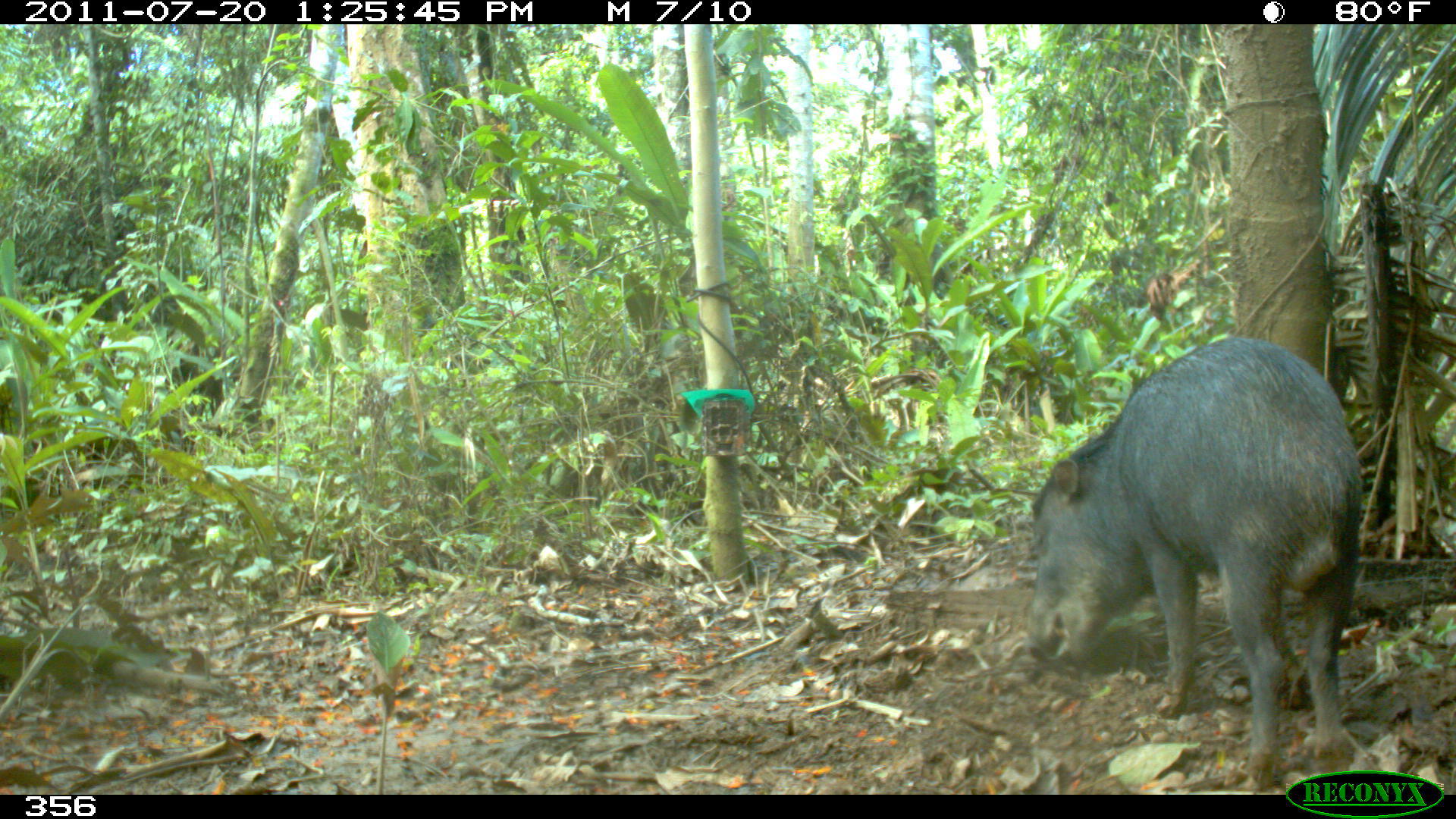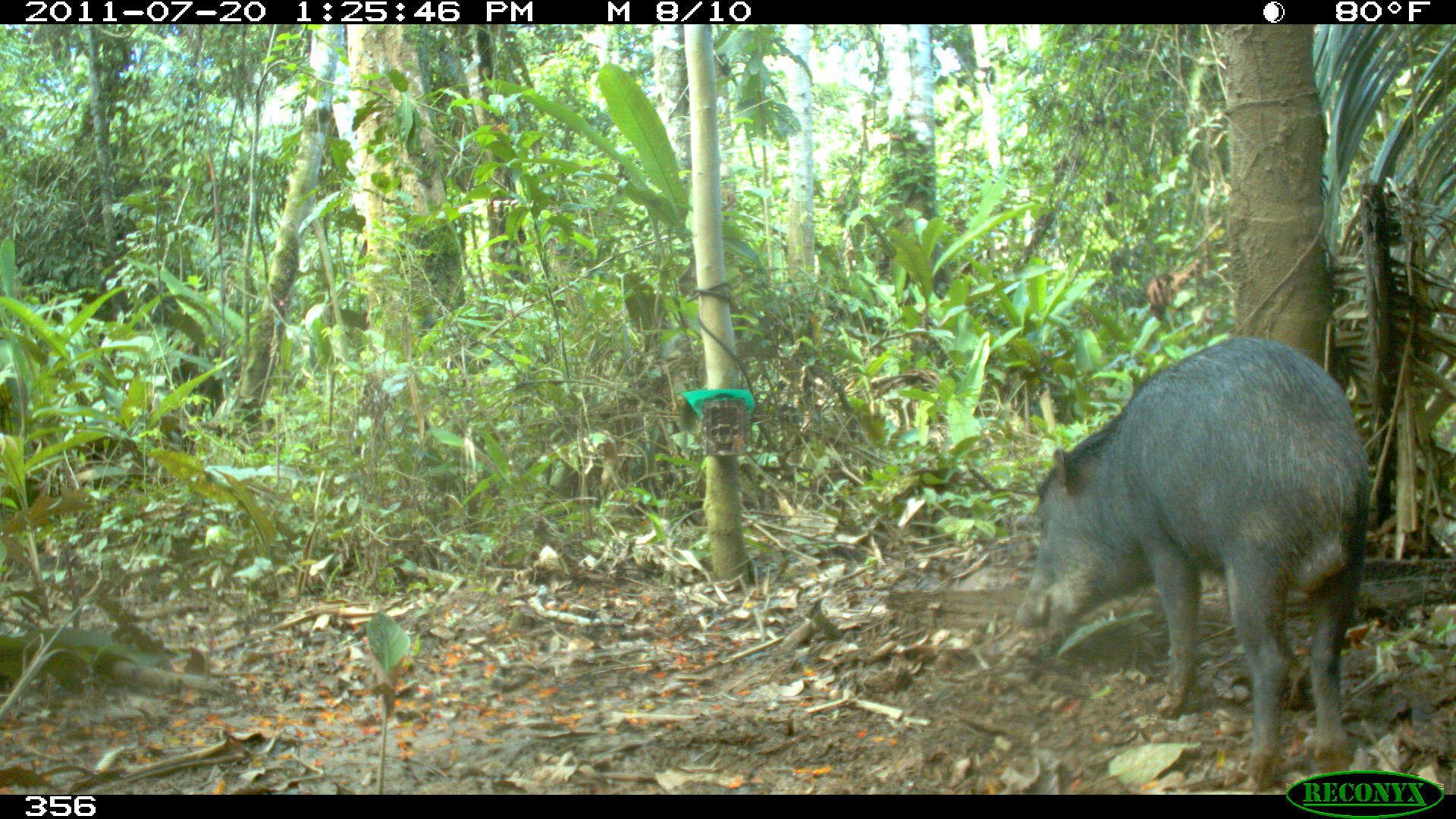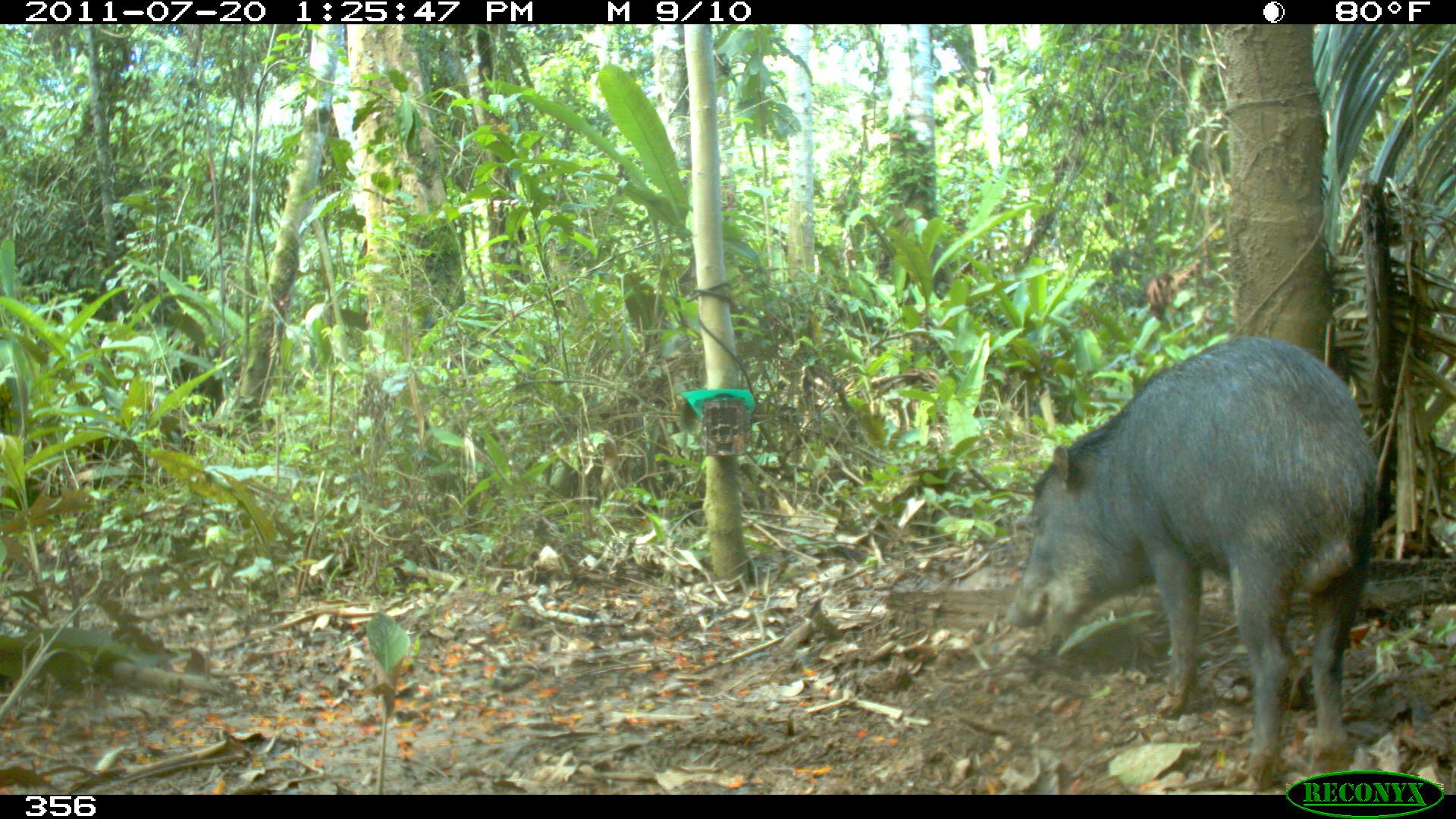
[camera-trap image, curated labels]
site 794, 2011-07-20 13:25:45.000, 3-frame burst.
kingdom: Animalia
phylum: Chordata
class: Mammalia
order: Artiodactyla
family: Tayassuidae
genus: Tayassu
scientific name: Tayassu pecari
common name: white-lipped peccary